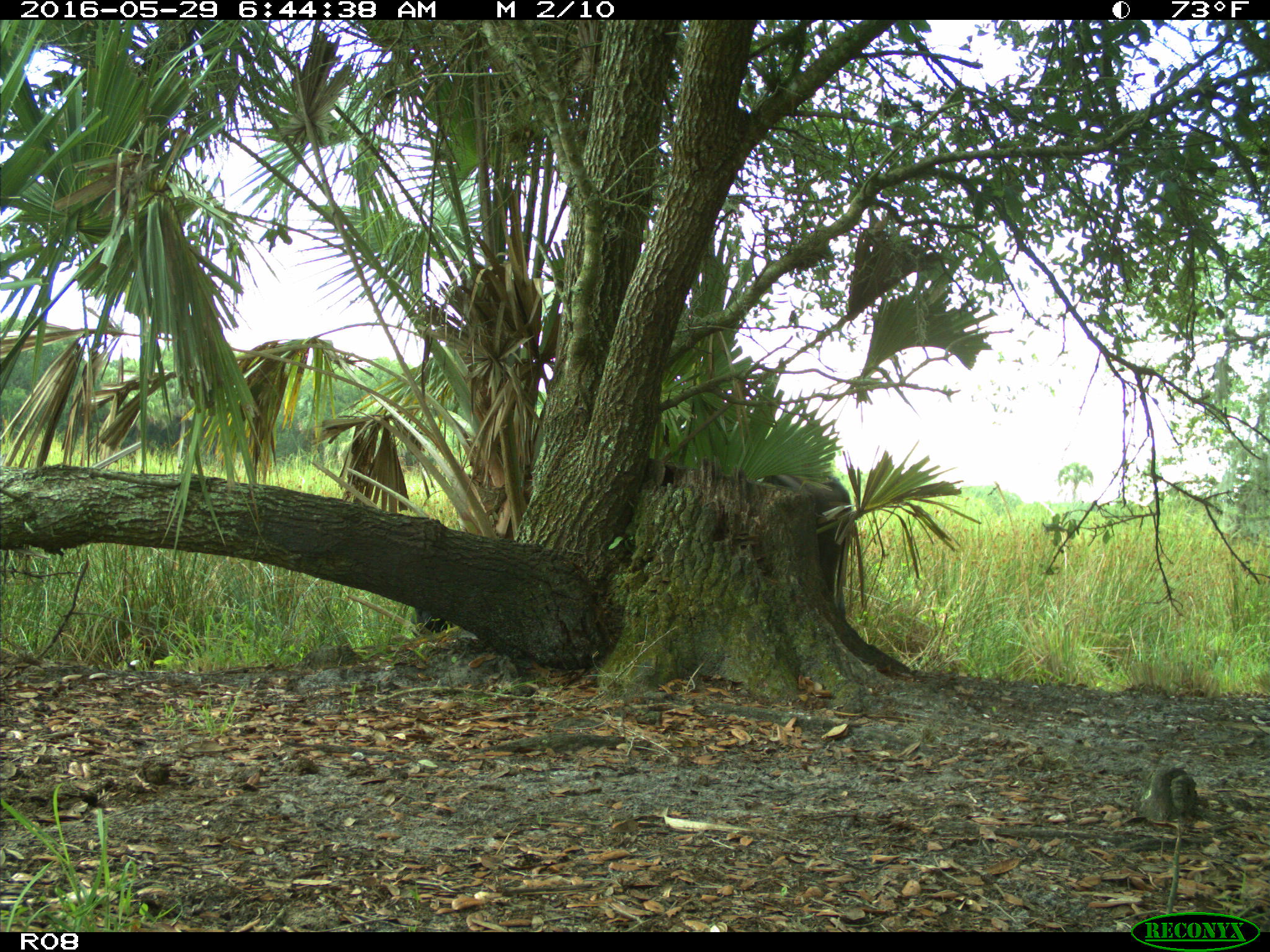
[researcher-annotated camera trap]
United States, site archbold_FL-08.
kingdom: Animalia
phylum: Chordata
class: Mammalia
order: Artiodactyla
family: Bovidae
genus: Bos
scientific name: Bos taurus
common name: domestic cow